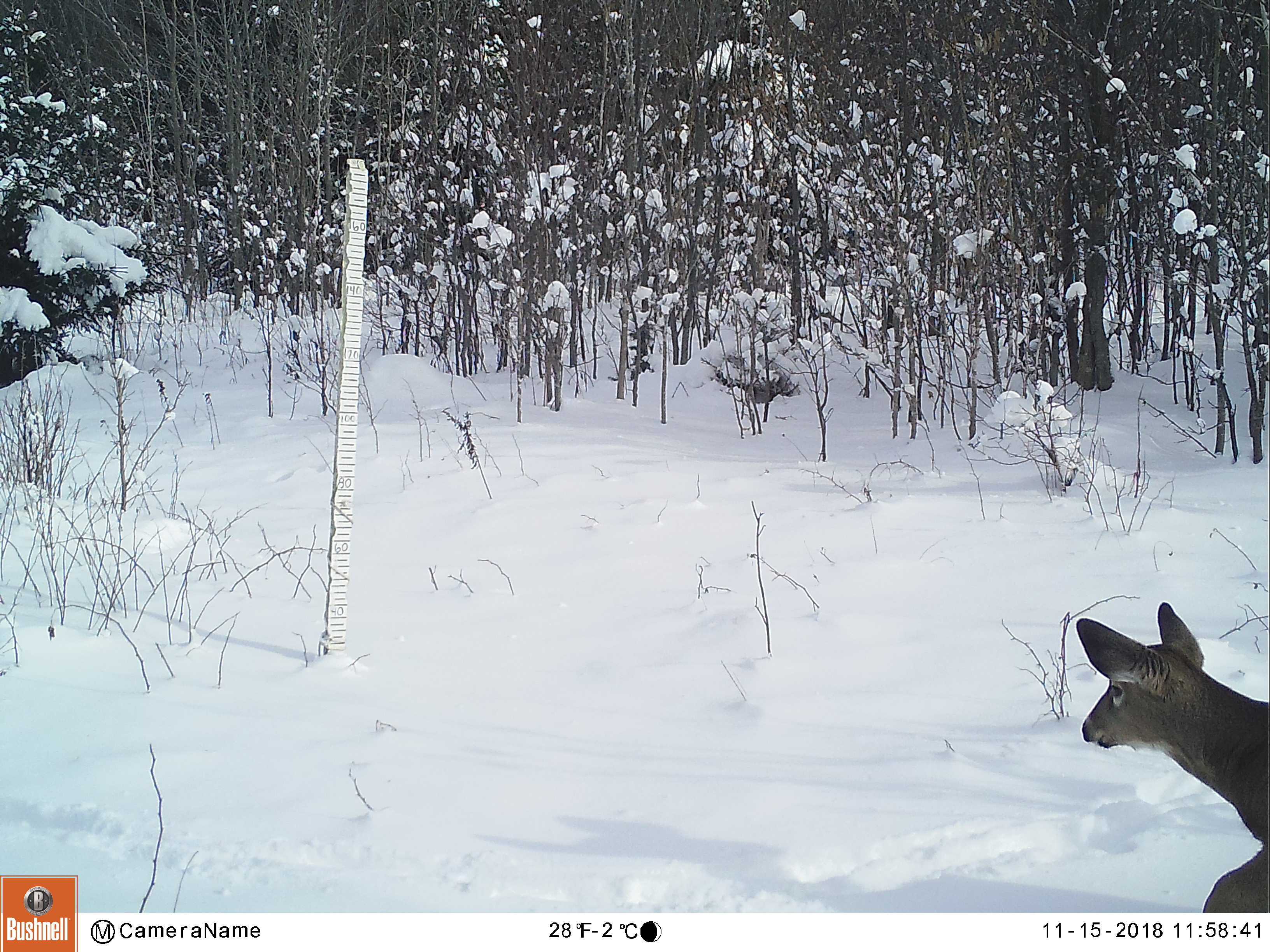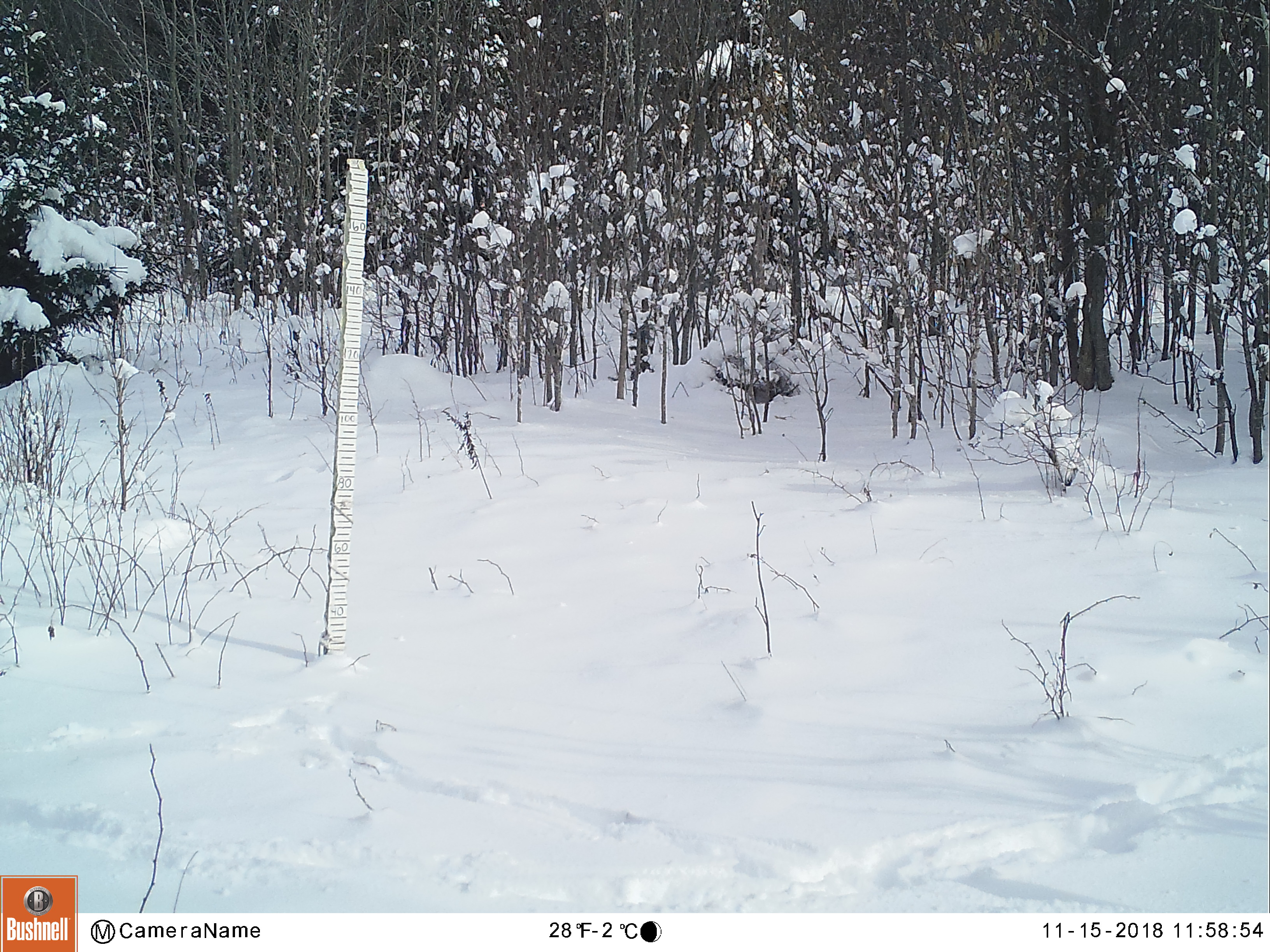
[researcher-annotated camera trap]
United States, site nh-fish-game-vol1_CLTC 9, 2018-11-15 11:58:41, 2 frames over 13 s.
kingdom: Animalia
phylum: Chordata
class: Mammalia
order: Artiodactyla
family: Cervidae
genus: Odocoileus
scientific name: Odocoileus virginianus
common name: white-tailed deer